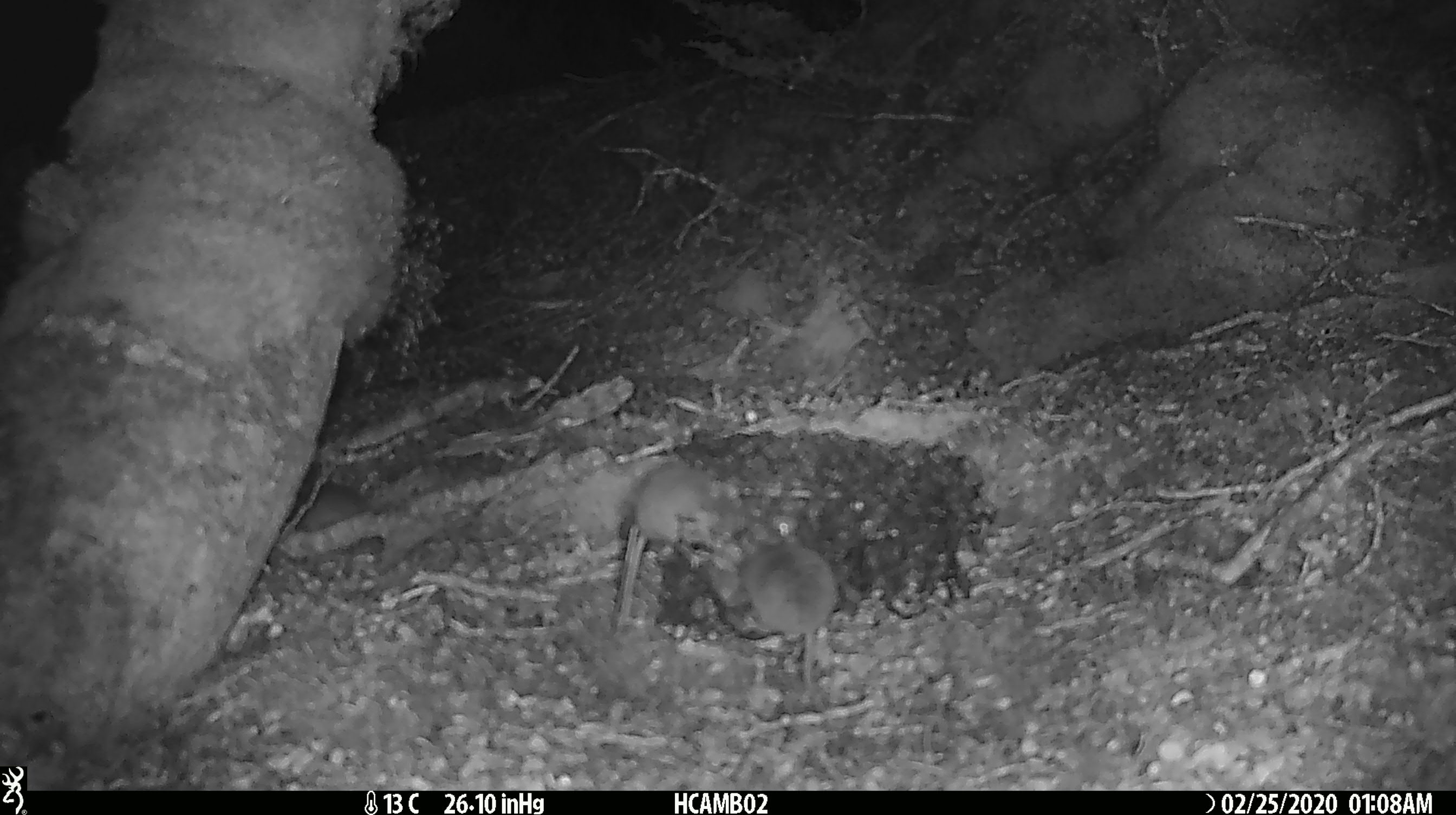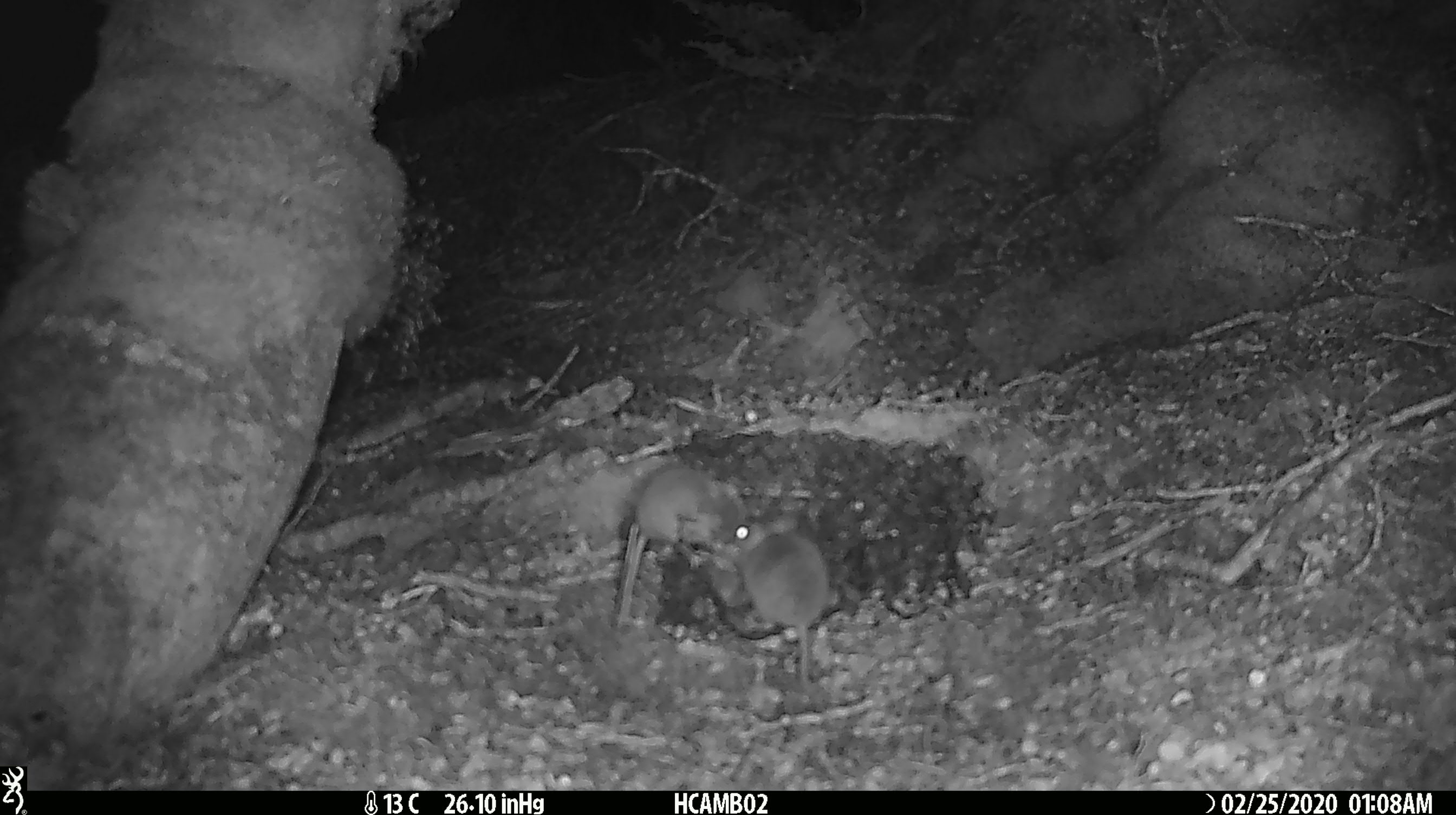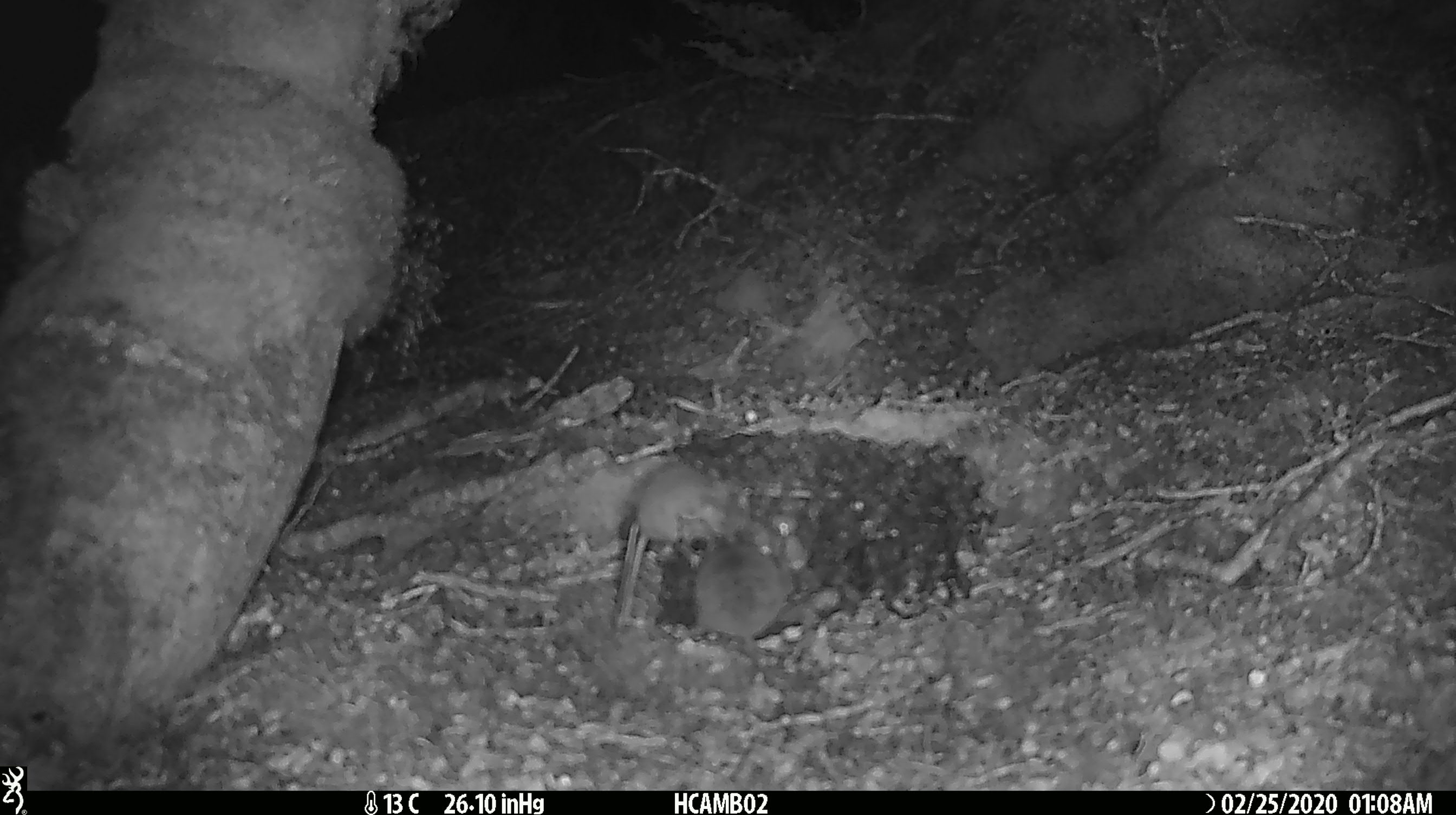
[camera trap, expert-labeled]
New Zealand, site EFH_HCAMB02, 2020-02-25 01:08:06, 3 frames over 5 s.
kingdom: Animalia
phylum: Chordata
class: Mammalia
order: Rodentia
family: Muridae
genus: Mus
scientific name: Mus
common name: mouse